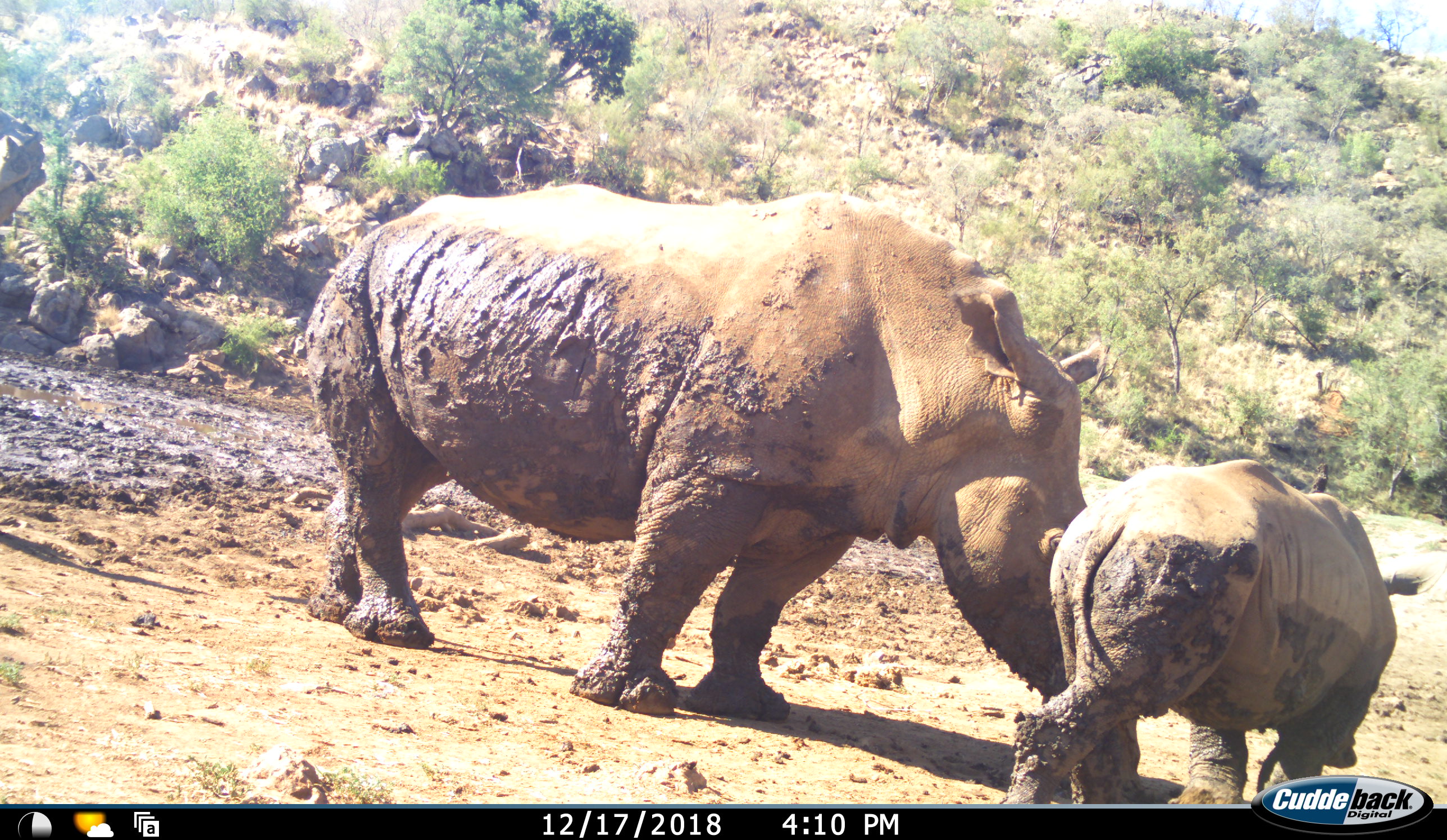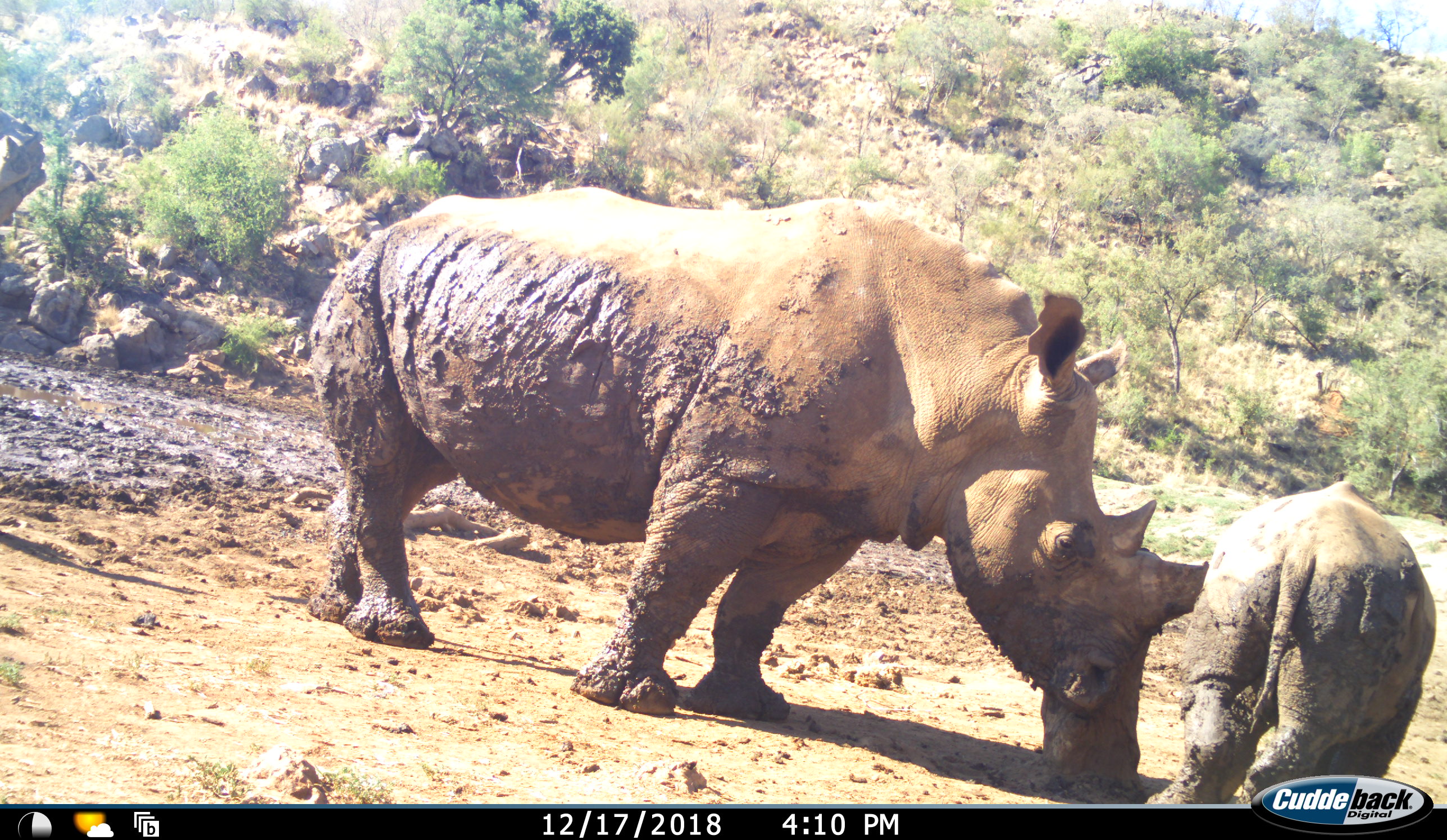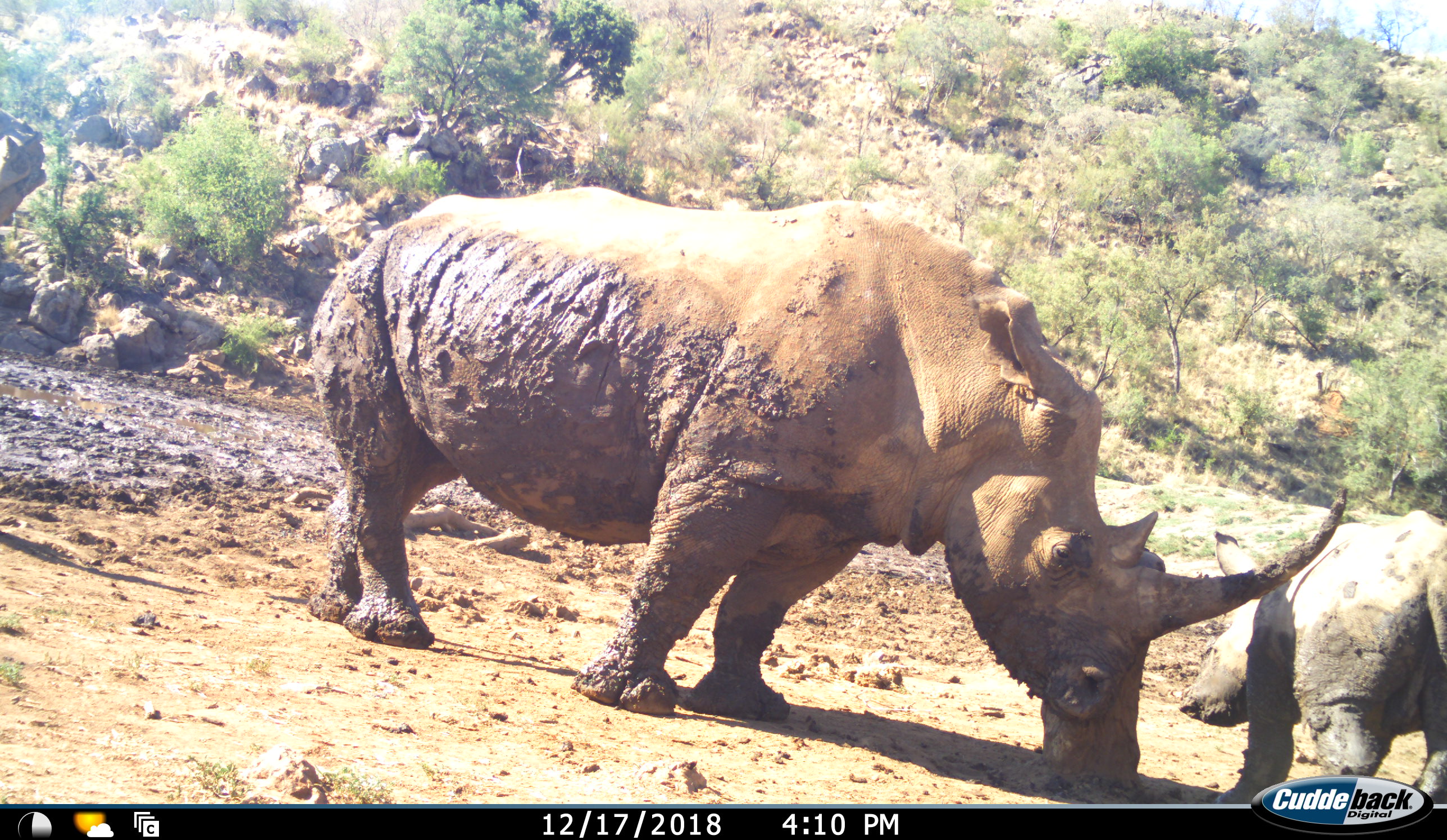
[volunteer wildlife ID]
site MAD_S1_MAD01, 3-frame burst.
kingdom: Animalia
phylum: Chordata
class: Mammalia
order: Perissodactyla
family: Rhinocerotidae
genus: Ceratotherium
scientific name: Ceratotherium simum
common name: white rhinoceros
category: rhinoceroswhite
Rhinoceroswhite (white rhinoceros) (Ceratotherium simum), count 2. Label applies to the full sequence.